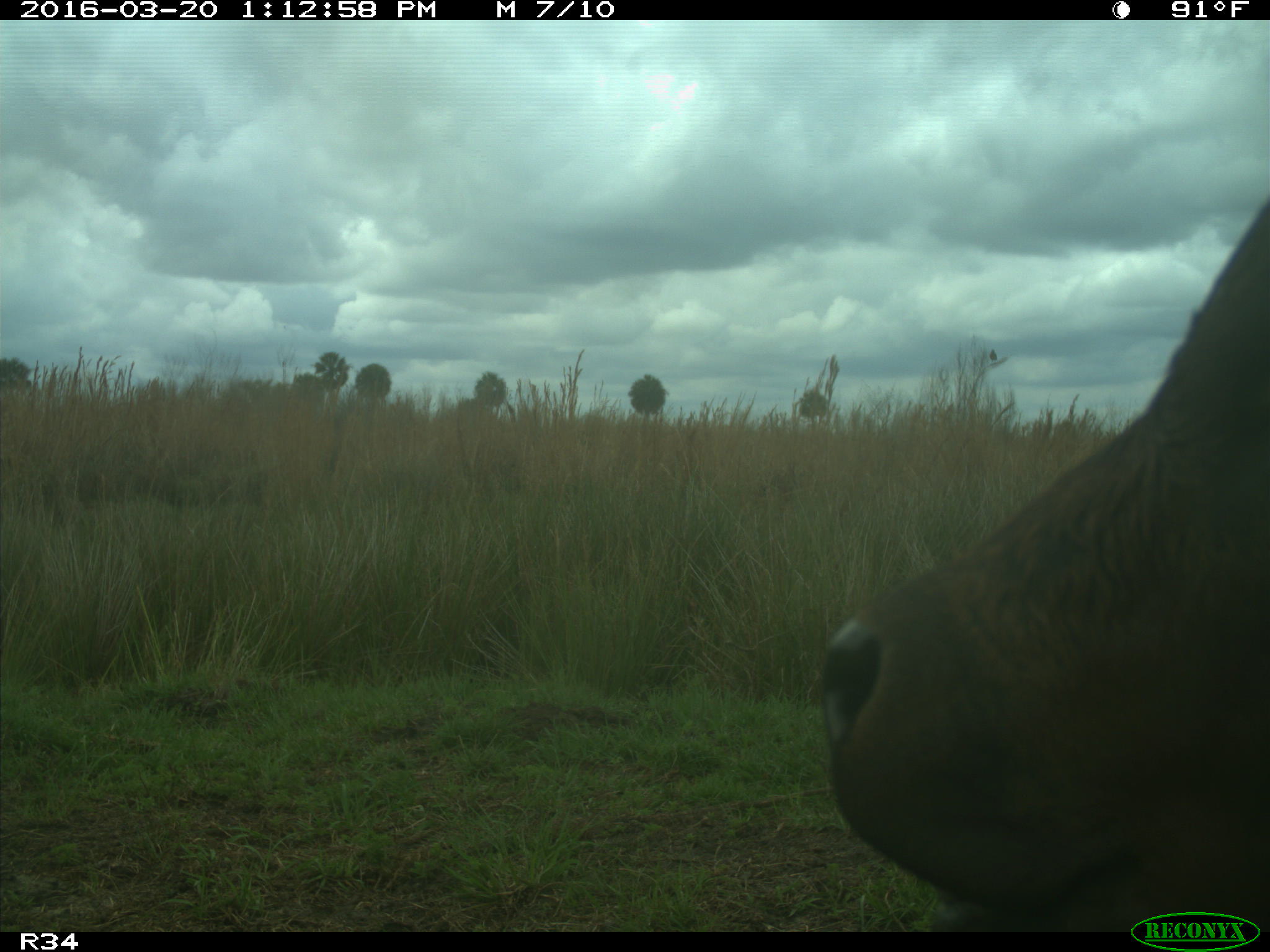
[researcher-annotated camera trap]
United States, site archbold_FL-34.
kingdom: Animalia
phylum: Chordata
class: Mammalia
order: Artiodactyla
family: Bovidae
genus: Bos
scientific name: Bos taurus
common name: domestic cow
Bos taurus (domestic cow).